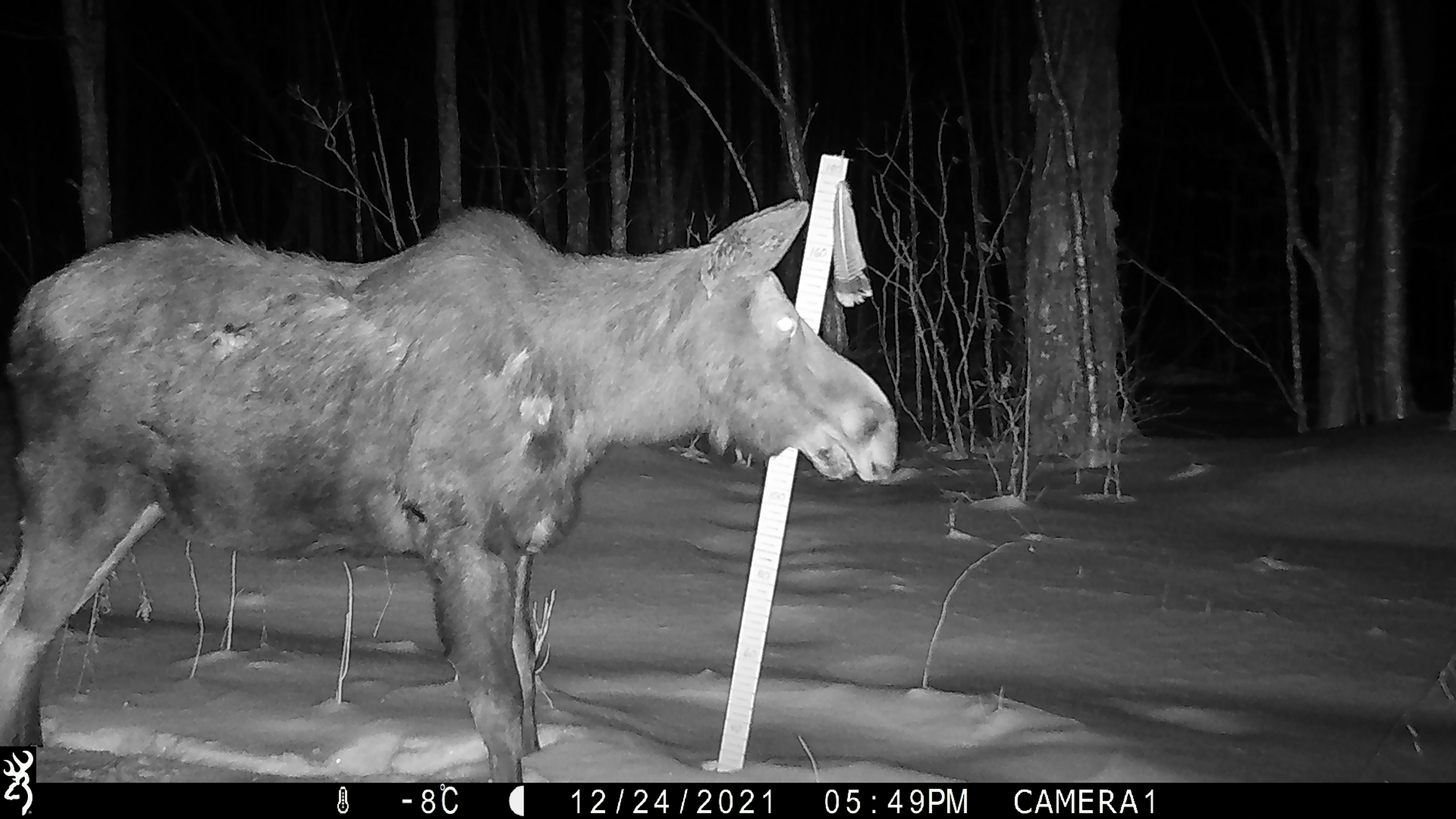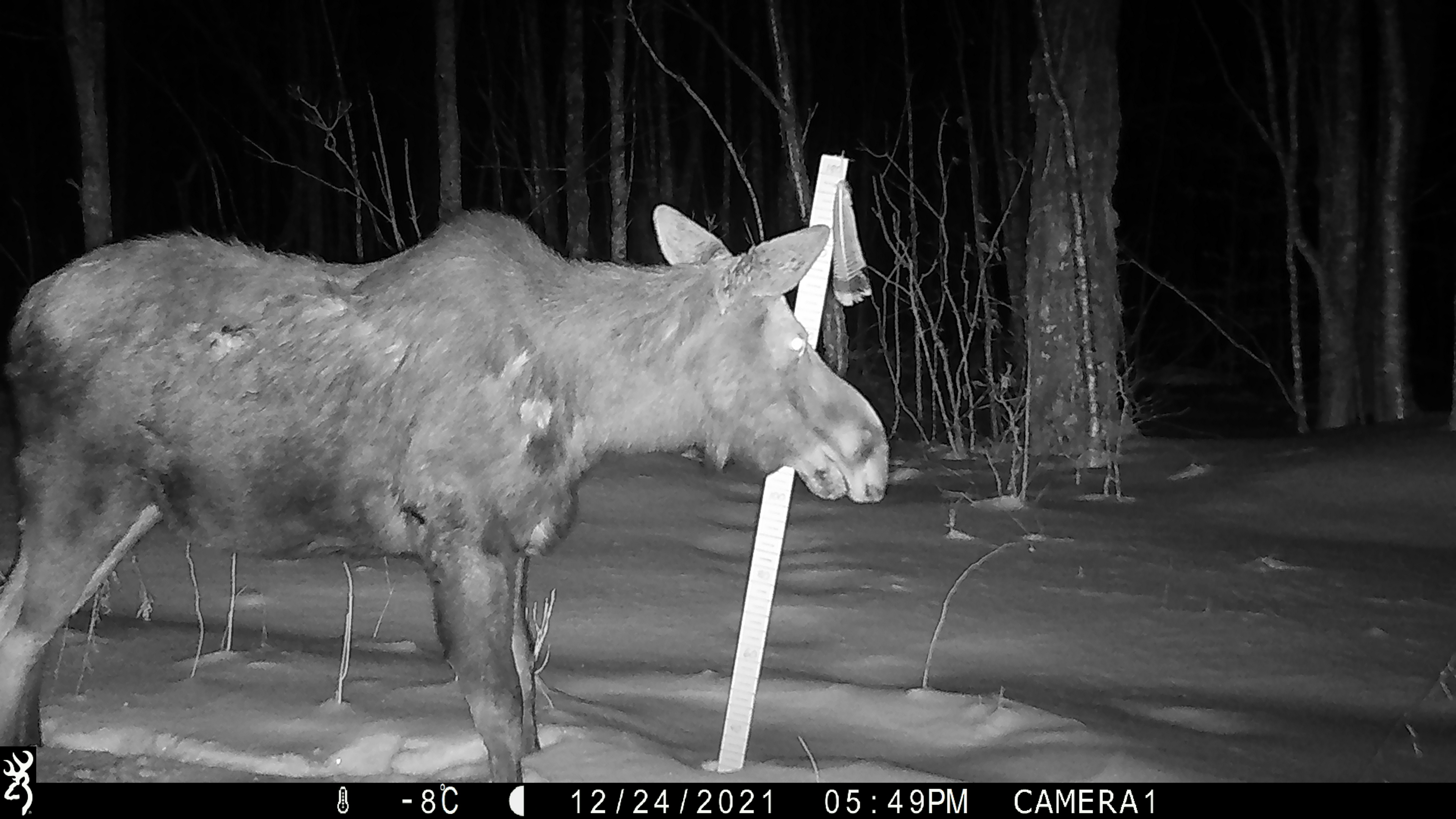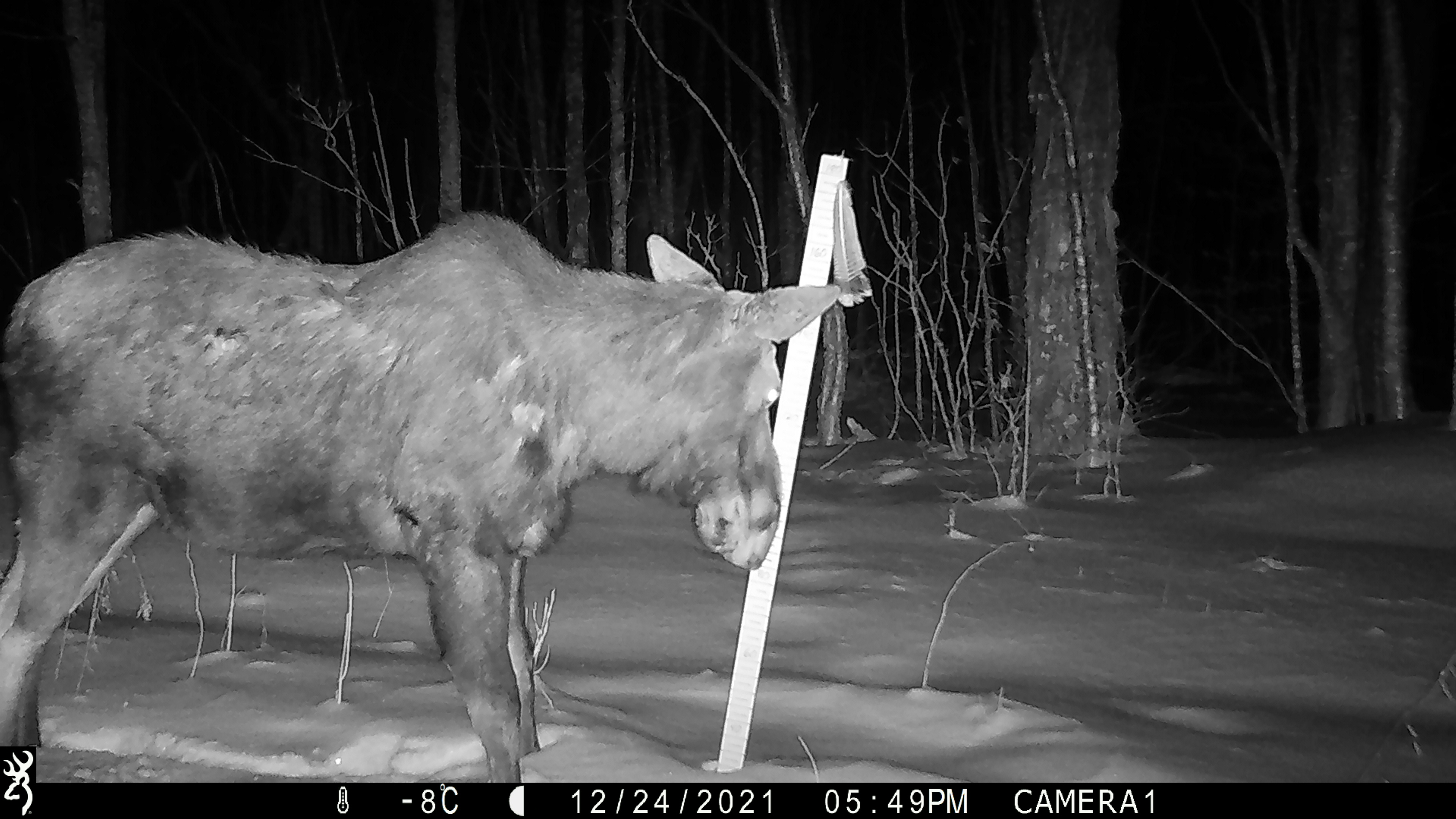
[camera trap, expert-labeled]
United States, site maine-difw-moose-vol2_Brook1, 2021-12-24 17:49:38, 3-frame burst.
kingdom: Animalia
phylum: Chordata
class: Mammalia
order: Artiodactyla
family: Cervidae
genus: Alces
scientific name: Alces alces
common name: moose